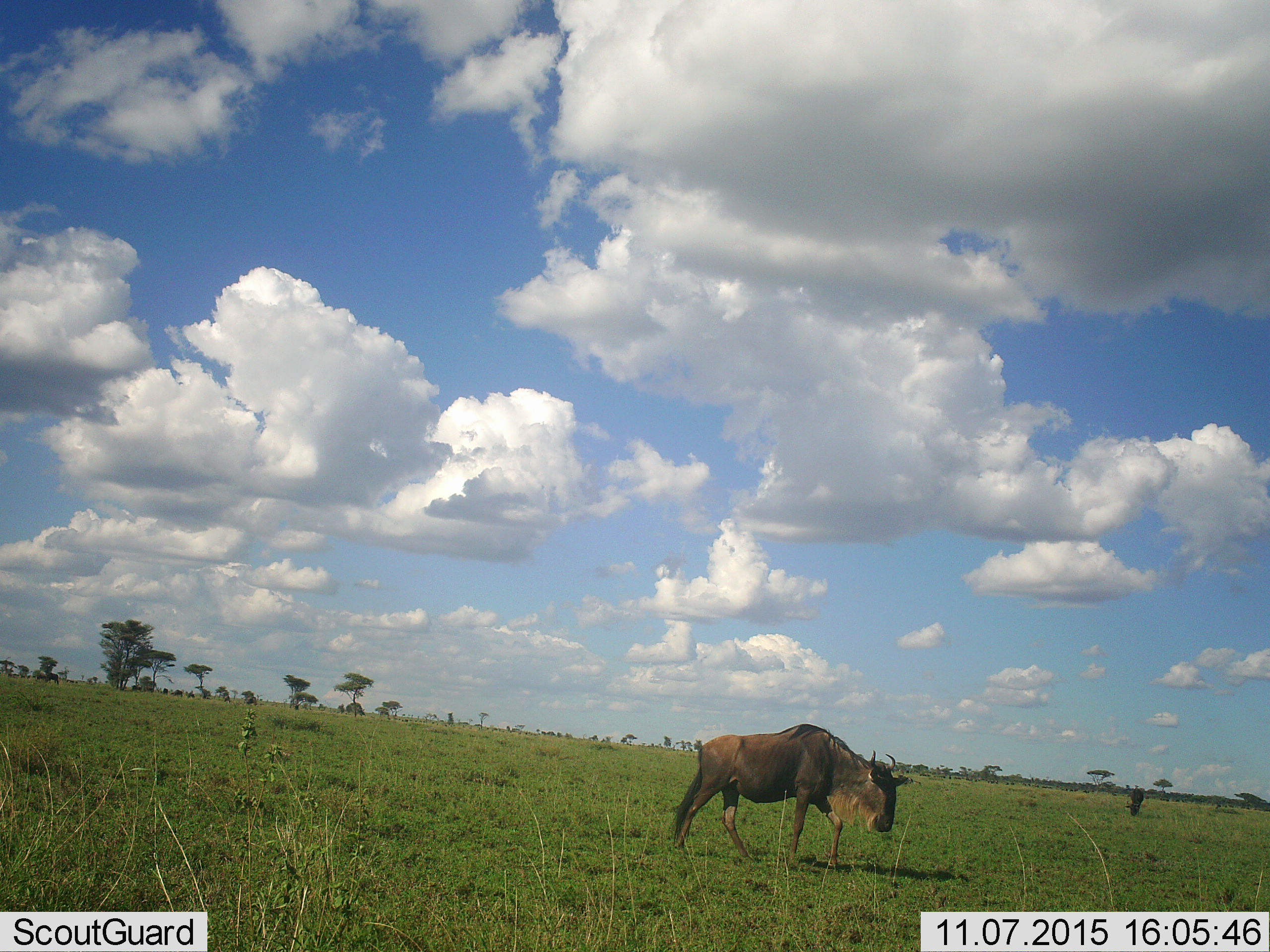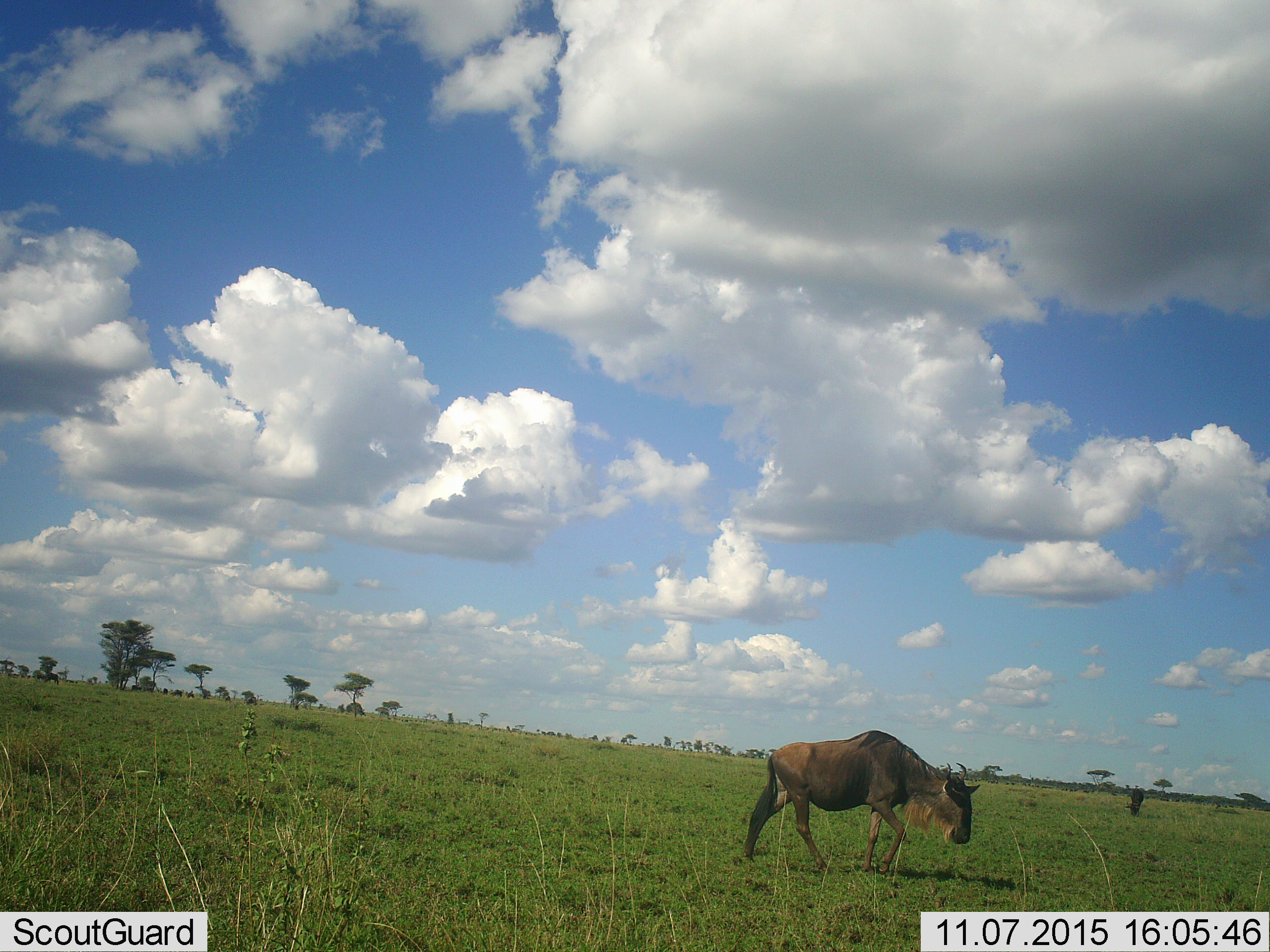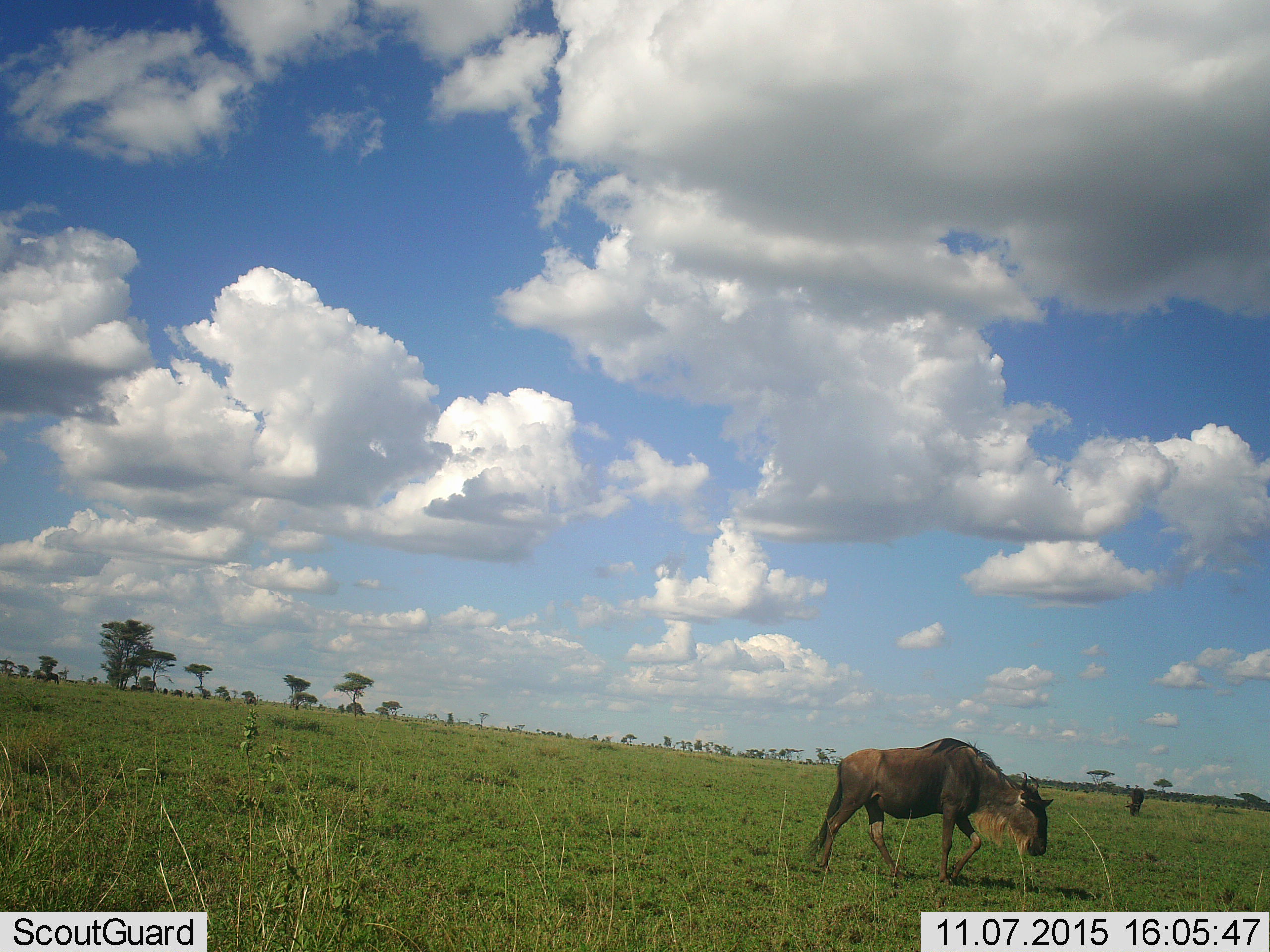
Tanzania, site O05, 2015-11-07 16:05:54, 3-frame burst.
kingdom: Animalia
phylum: Chordata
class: Mammalia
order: Artiodactyla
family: Bovidae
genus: Connochaetes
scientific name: Connochaetes taurinus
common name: blue wildebeest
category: wildebeest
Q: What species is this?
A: Wildebeest (blue wildebeest) (Connochaetes taurinus).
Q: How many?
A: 2.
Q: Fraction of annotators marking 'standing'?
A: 33%.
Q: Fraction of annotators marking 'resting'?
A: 0%.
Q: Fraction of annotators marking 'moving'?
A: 89%.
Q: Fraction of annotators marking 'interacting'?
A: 0%.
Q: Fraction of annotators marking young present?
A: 0%.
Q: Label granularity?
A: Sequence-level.